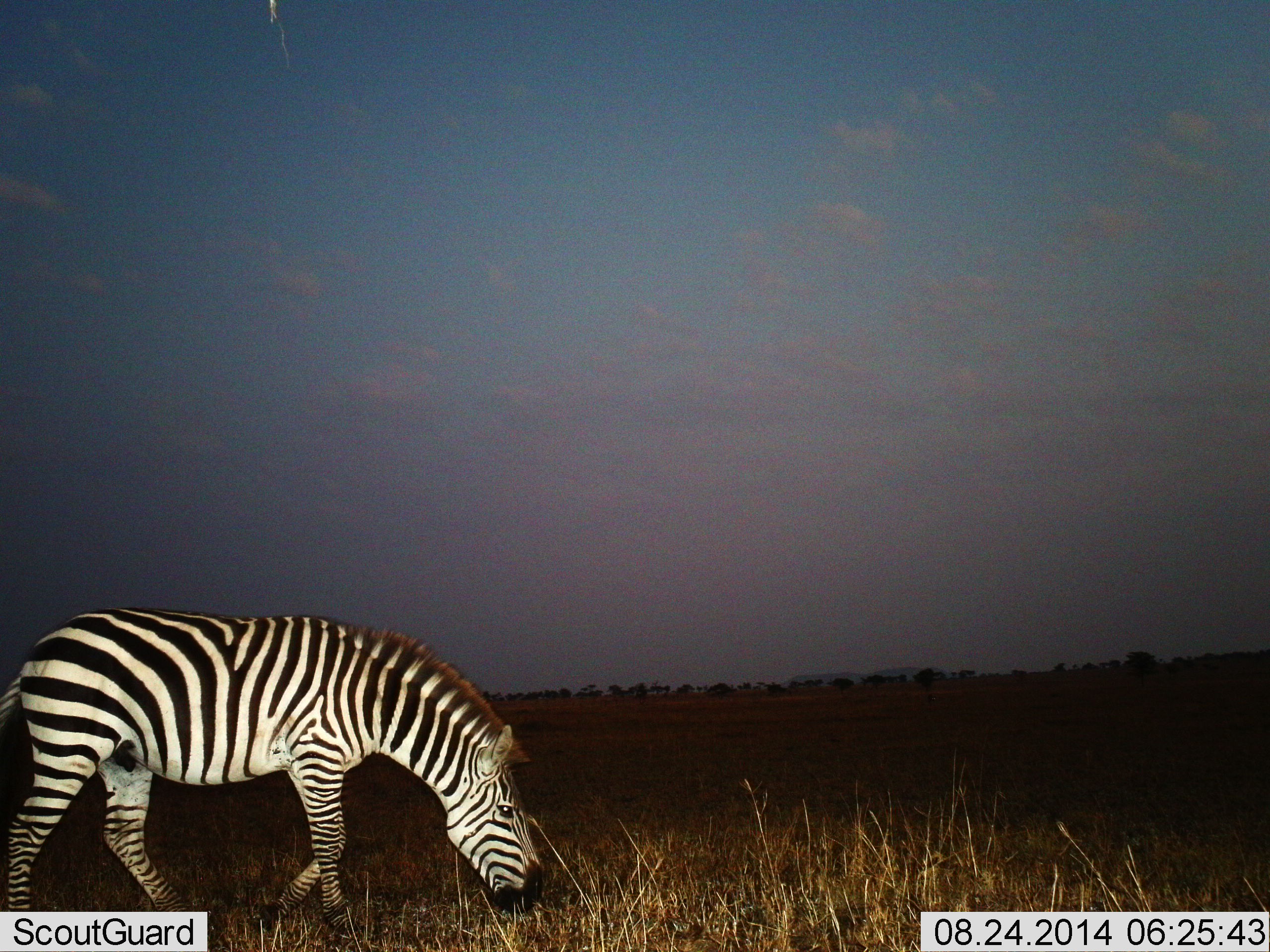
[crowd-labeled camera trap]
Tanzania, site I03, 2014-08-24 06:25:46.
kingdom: Animalia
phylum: Chordata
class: Mammalia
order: Perissodactyla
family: Equidae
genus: Equus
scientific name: Equus quagga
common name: plains zebra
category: zebra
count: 1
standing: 0%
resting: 0%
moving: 20%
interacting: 0%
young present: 0%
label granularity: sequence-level